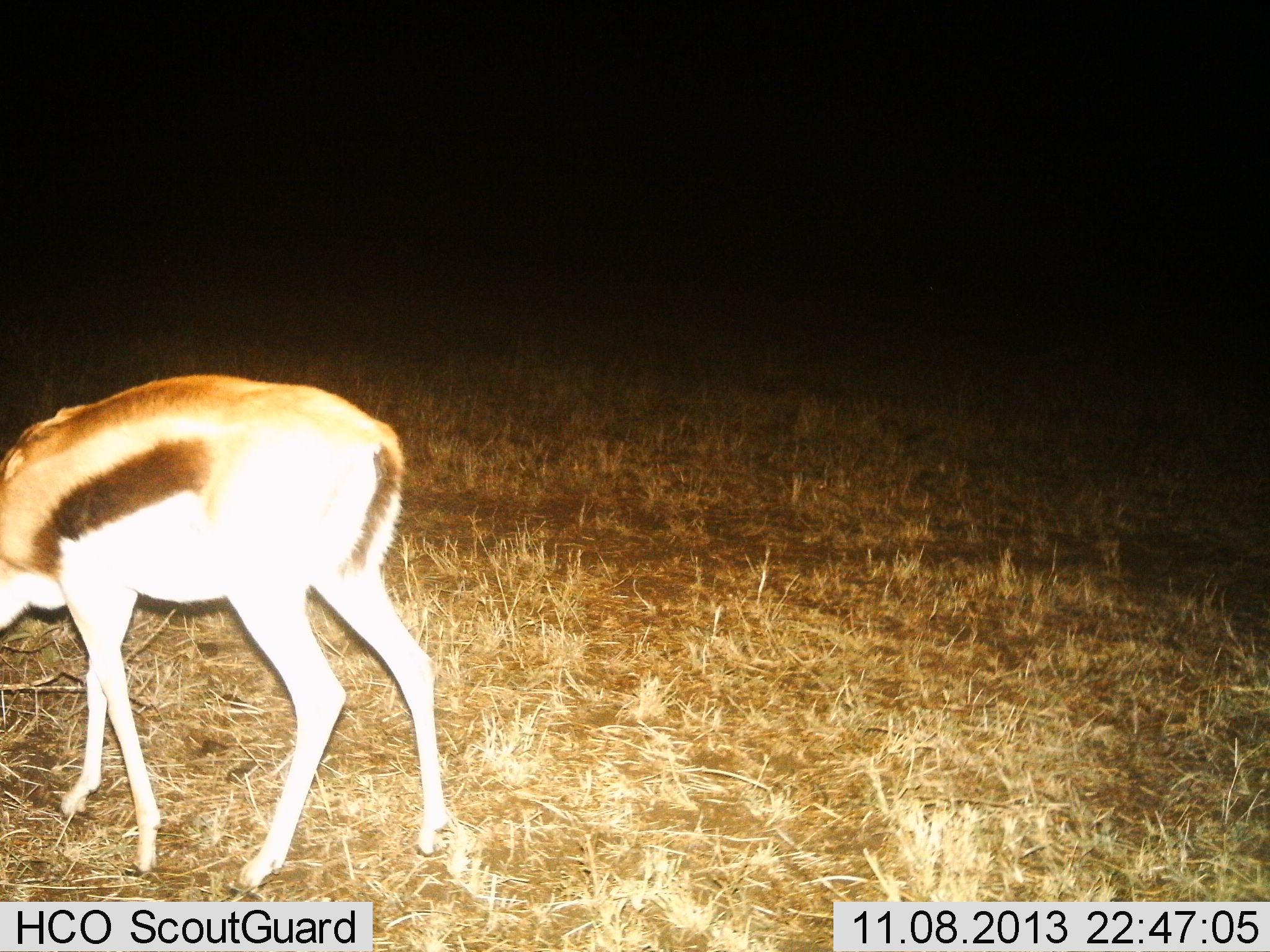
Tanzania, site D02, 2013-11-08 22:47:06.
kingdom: Animalia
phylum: Chordata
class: Mammalia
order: Artiodactyla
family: Bovidae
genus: Eudorcas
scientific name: Eudorcas thomsonii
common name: thomson's gazelle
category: gazellethomsons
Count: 1.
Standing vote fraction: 40%.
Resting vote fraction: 0%.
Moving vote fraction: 0%.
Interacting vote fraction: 0%.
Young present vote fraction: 0%.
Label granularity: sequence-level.